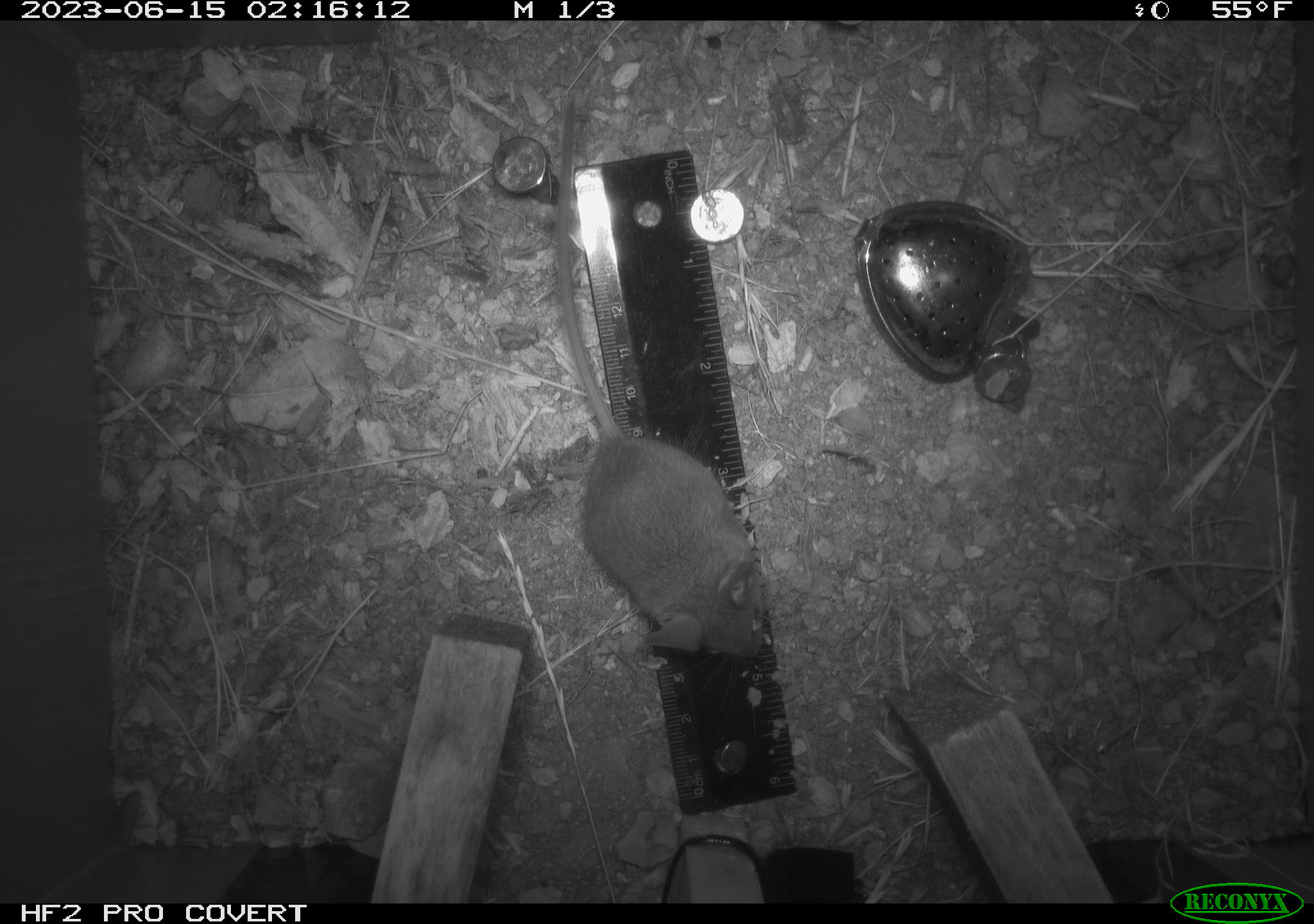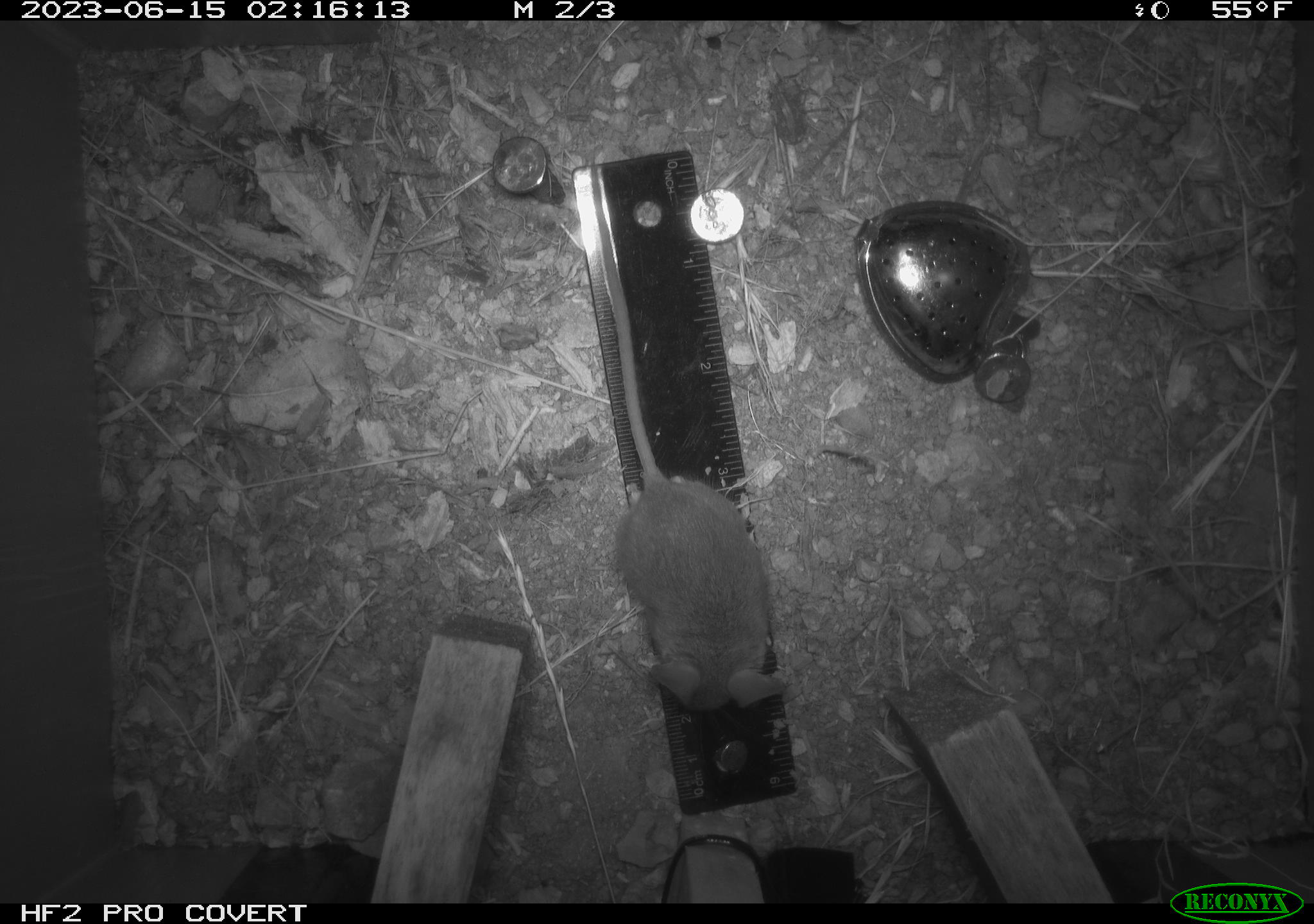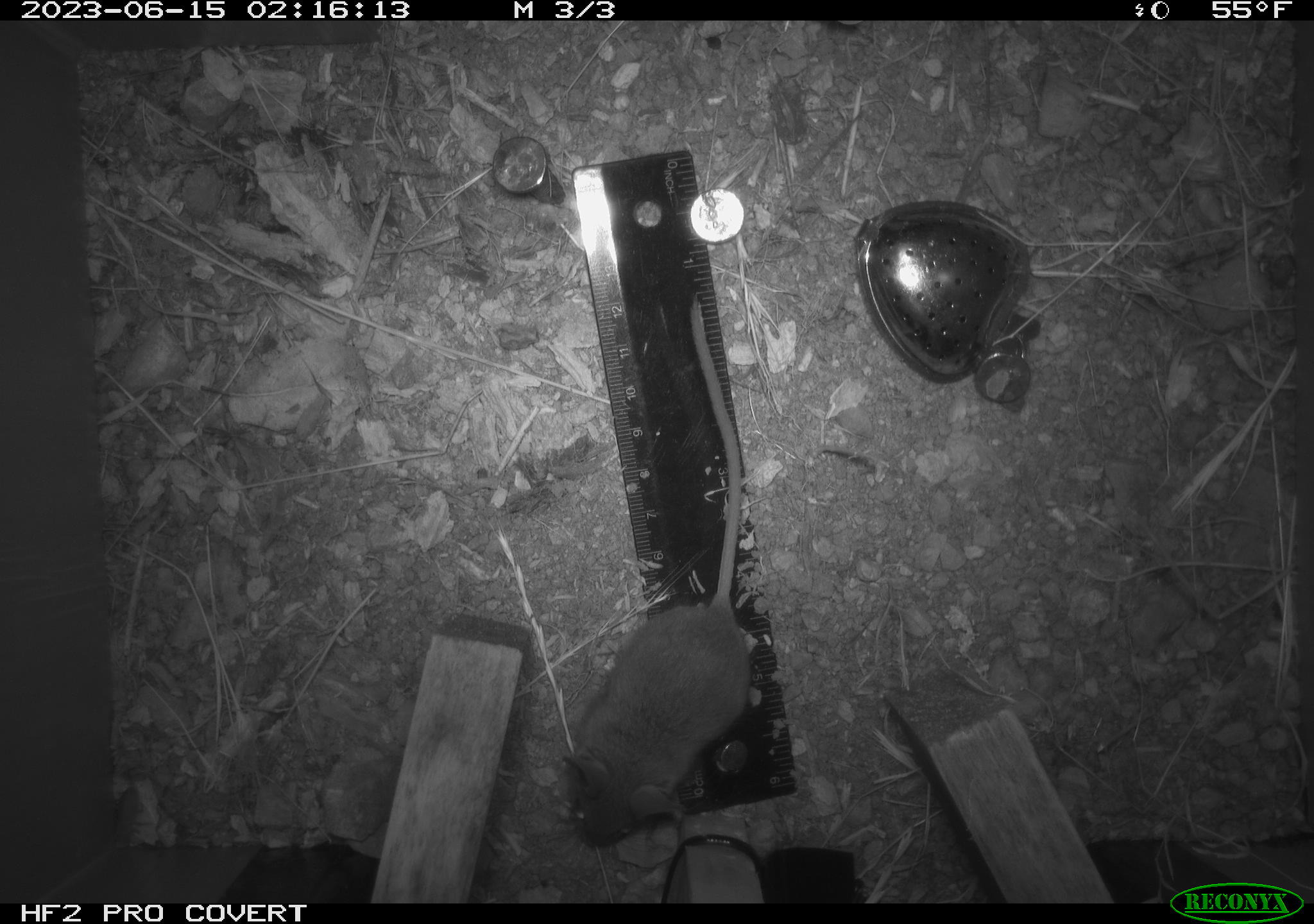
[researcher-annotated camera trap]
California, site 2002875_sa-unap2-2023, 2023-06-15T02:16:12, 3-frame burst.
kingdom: Animalia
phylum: Chordata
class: Mammalia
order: Rodentia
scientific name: Rodentia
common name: mouse species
Mouse species (Rodentia).